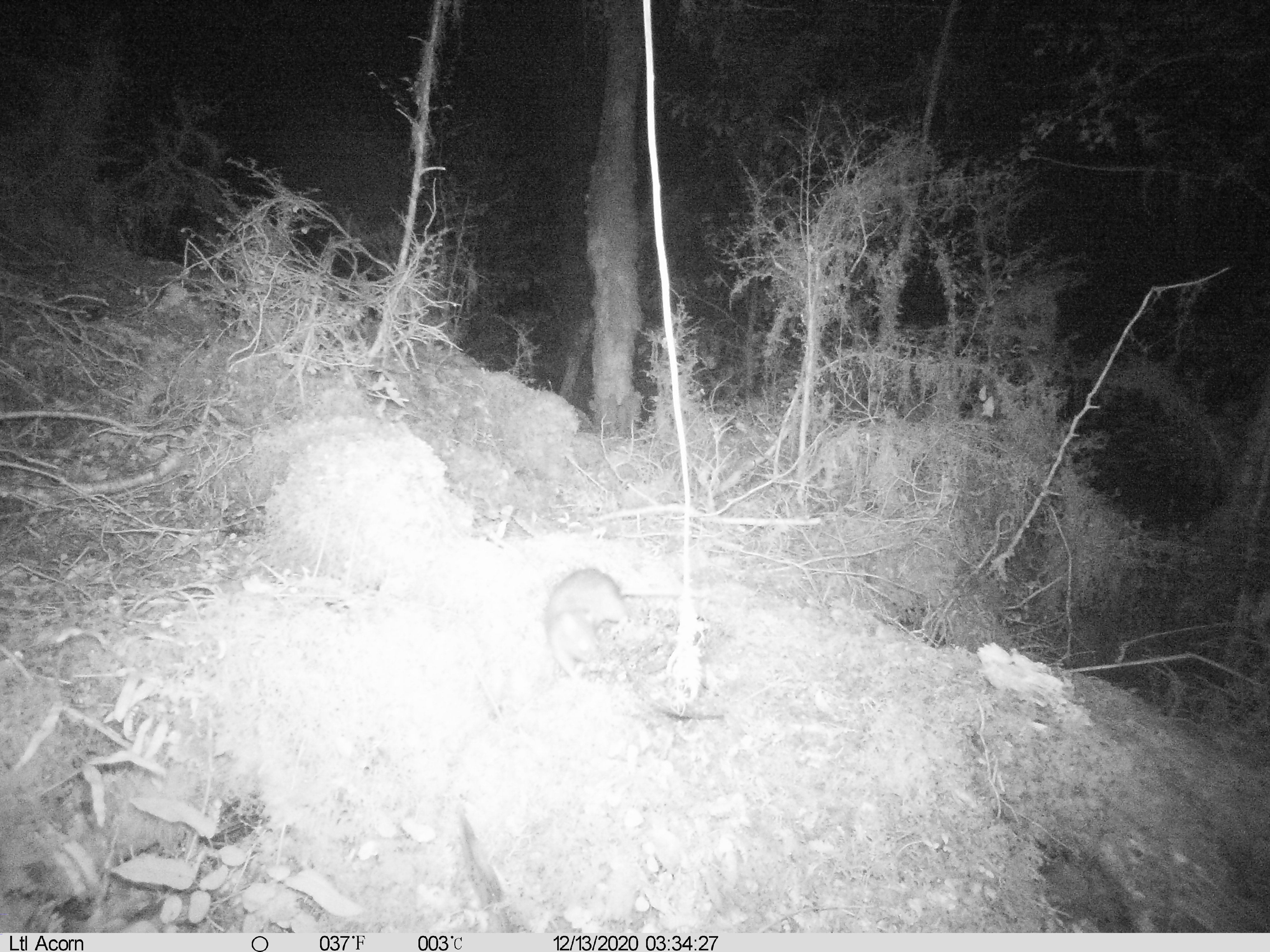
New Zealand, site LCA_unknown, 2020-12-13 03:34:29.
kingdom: Animalia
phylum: Chordata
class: Mammalia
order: Rodentia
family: Muridae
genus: Rattus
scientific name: Rattus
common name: rat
Rat (Rattus).